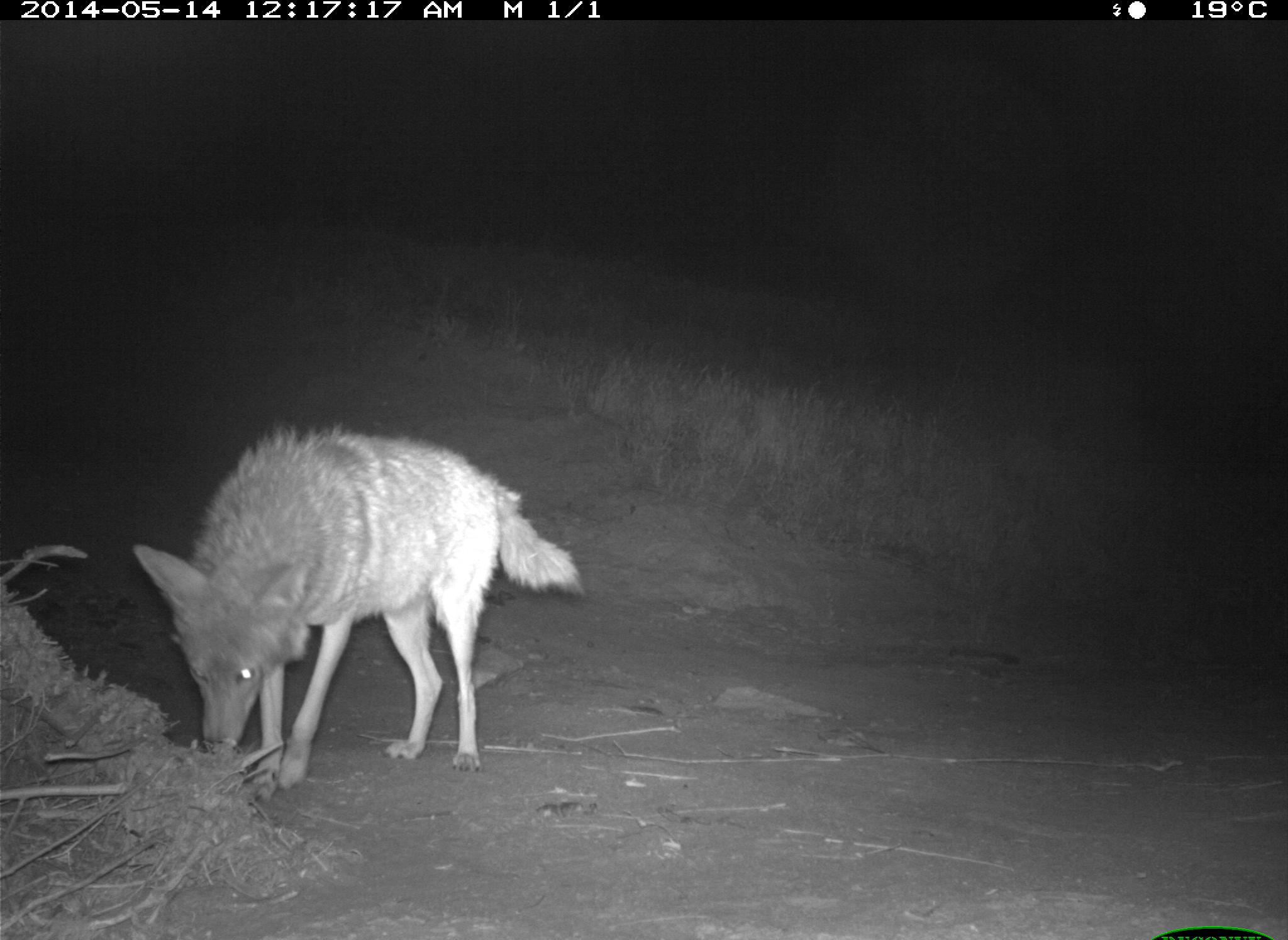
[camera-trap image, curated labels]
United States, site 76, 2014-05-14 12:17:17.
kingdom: Animalia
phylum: Chordata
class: Mammalia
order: Carnivora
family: Canidae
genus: Canis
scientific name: Canis latrans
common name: coyote